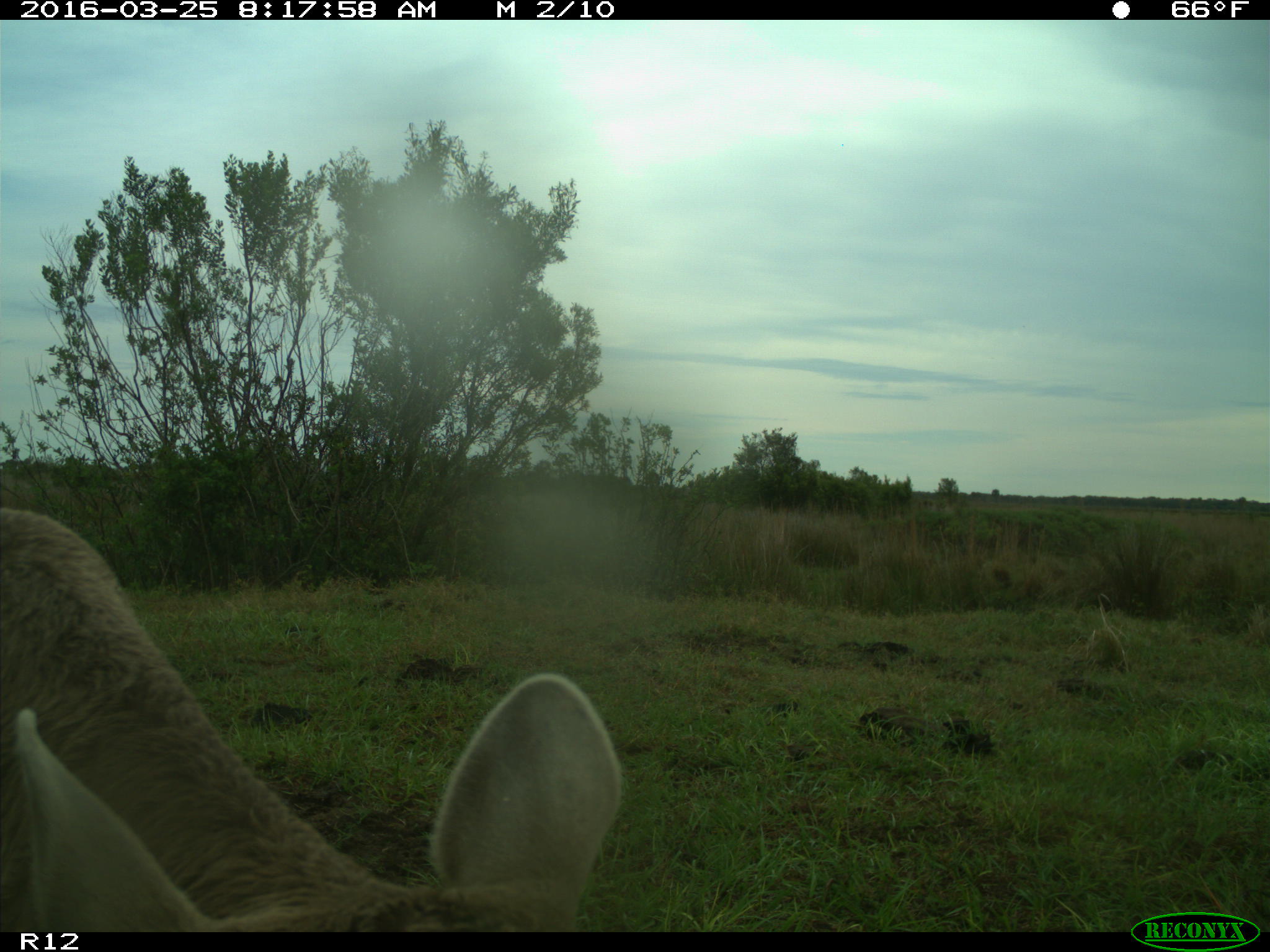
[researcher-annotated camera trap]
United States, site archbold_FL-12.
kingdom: Animalia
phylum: Chordata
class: Mammalia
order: Artiodactyla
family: Bovidae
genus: Bos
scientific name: Bos taurus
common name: domestic cow